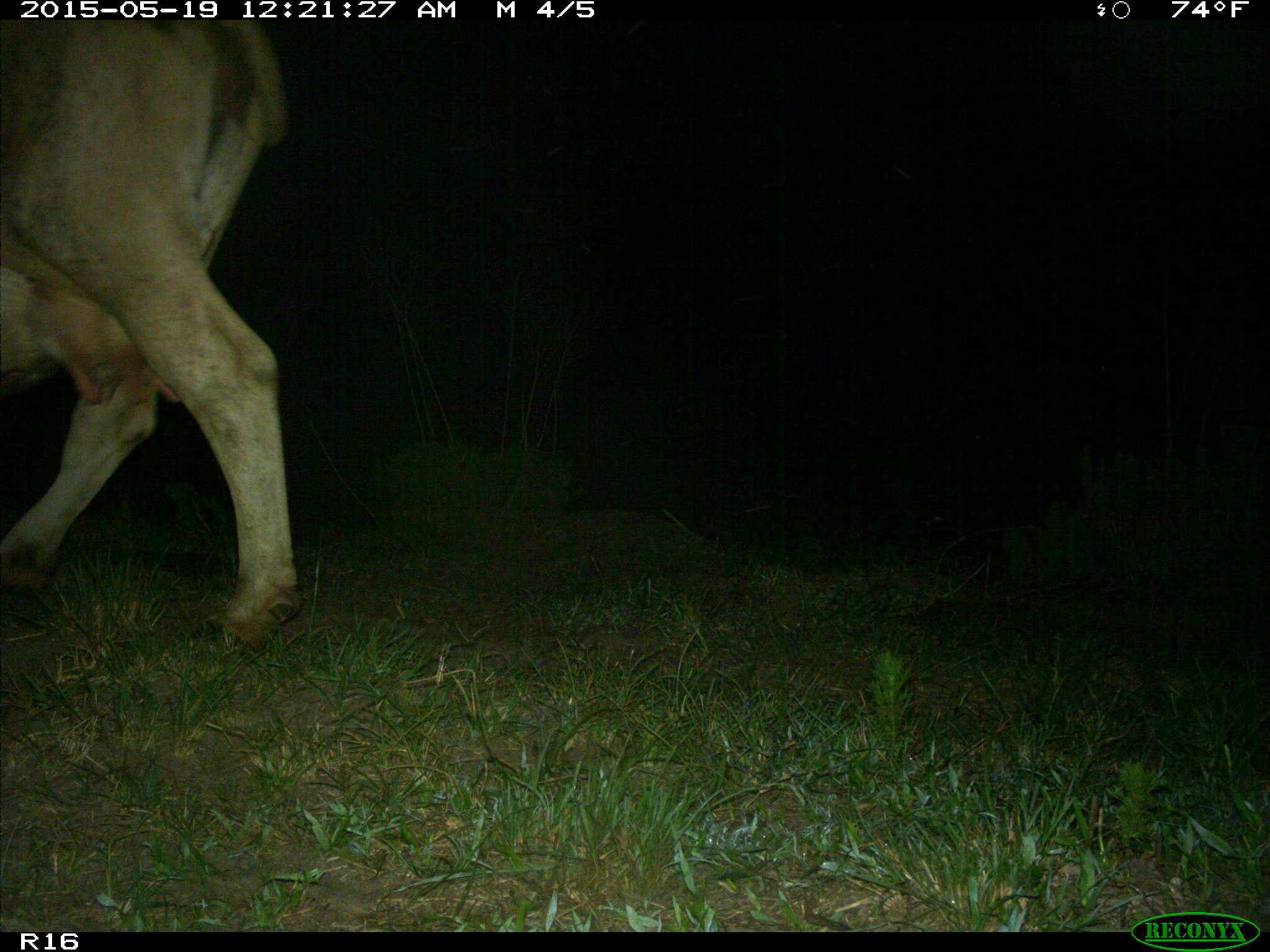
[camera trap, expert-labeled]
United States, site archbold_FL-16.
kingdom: Animalia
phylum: Chordata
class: Mammalia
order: Artiodactyla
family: Bovidae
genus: Bos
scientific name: Bos taurus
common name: domestic cow